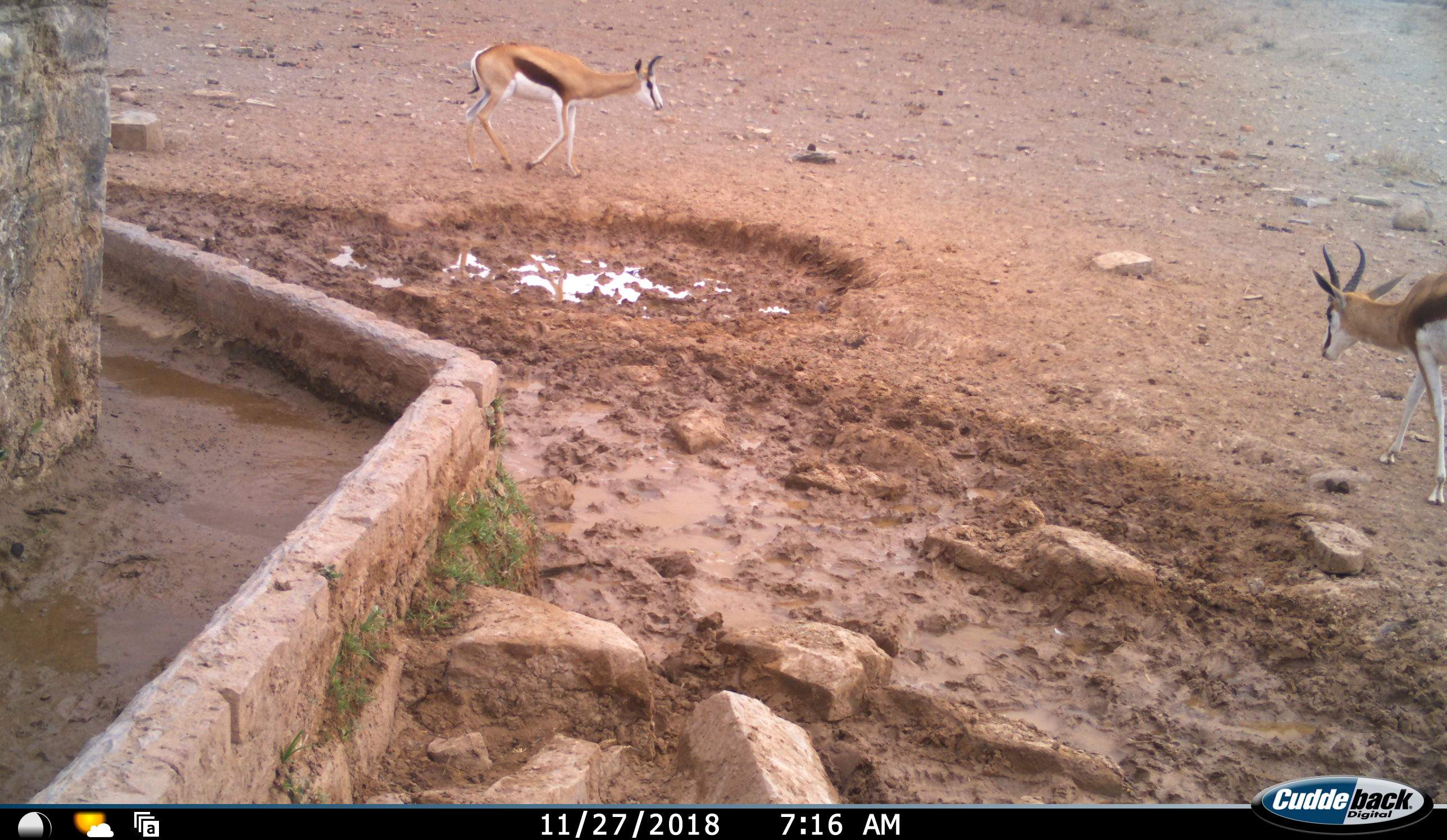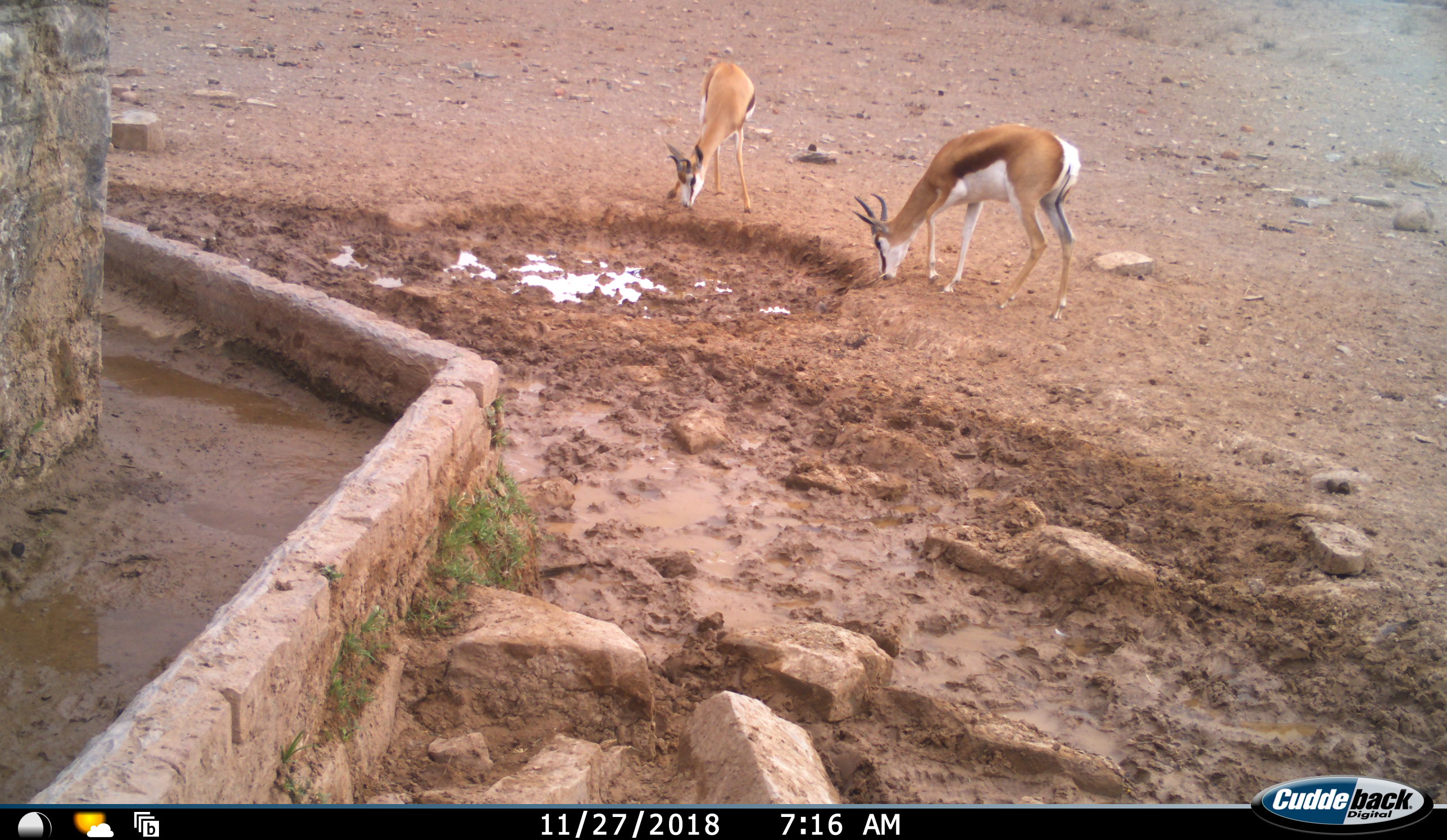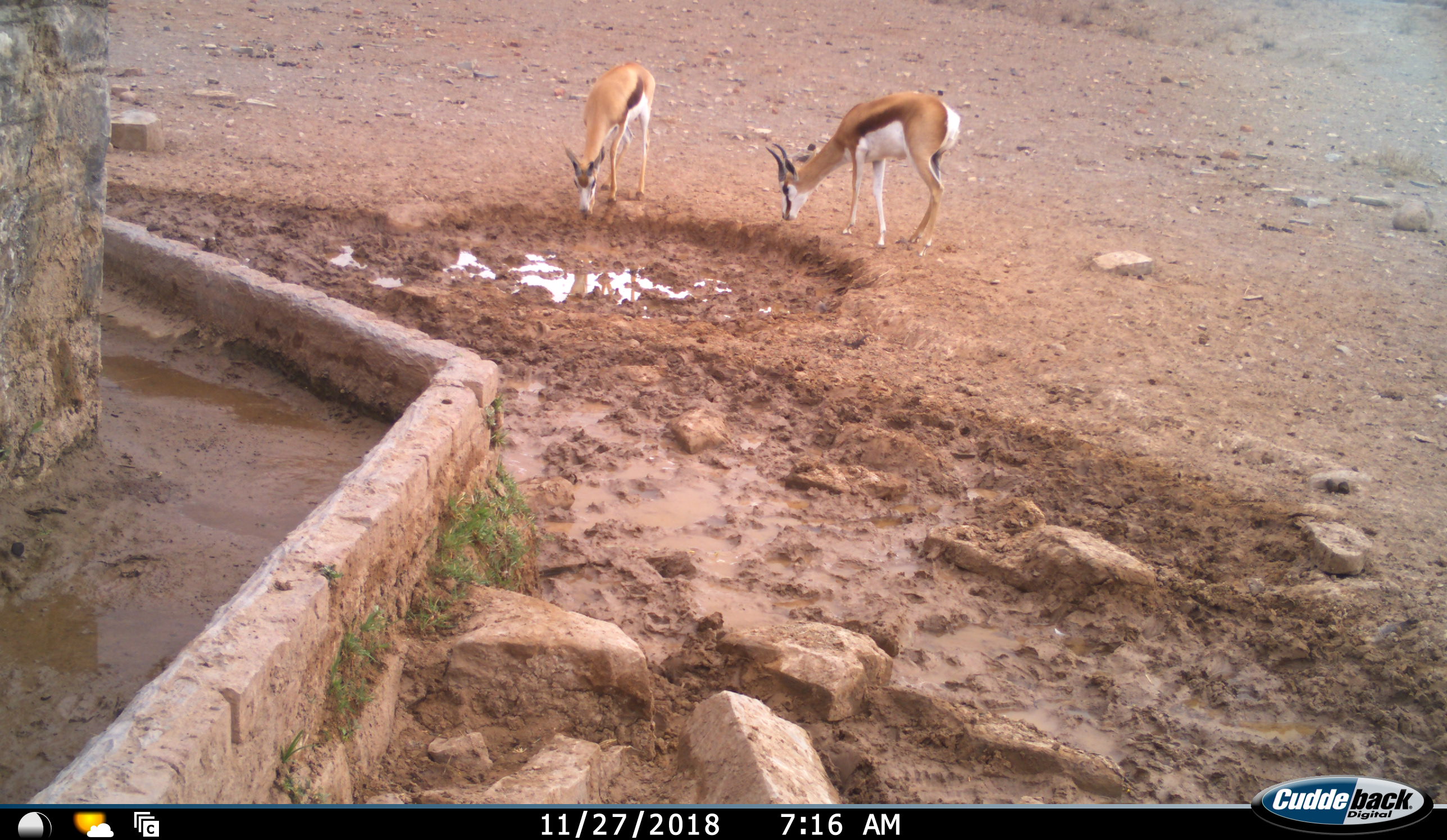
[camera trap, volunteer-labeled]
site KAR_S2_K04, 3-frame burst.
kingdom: Animalia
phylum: Chordata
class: Mammalia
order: Artiodactyla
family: Bovidae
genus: Antidorcas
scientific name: Antidorcas marsupialis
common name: springbok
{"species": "springbok (Antidorcas marsupialis)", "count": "2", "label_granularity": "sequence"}